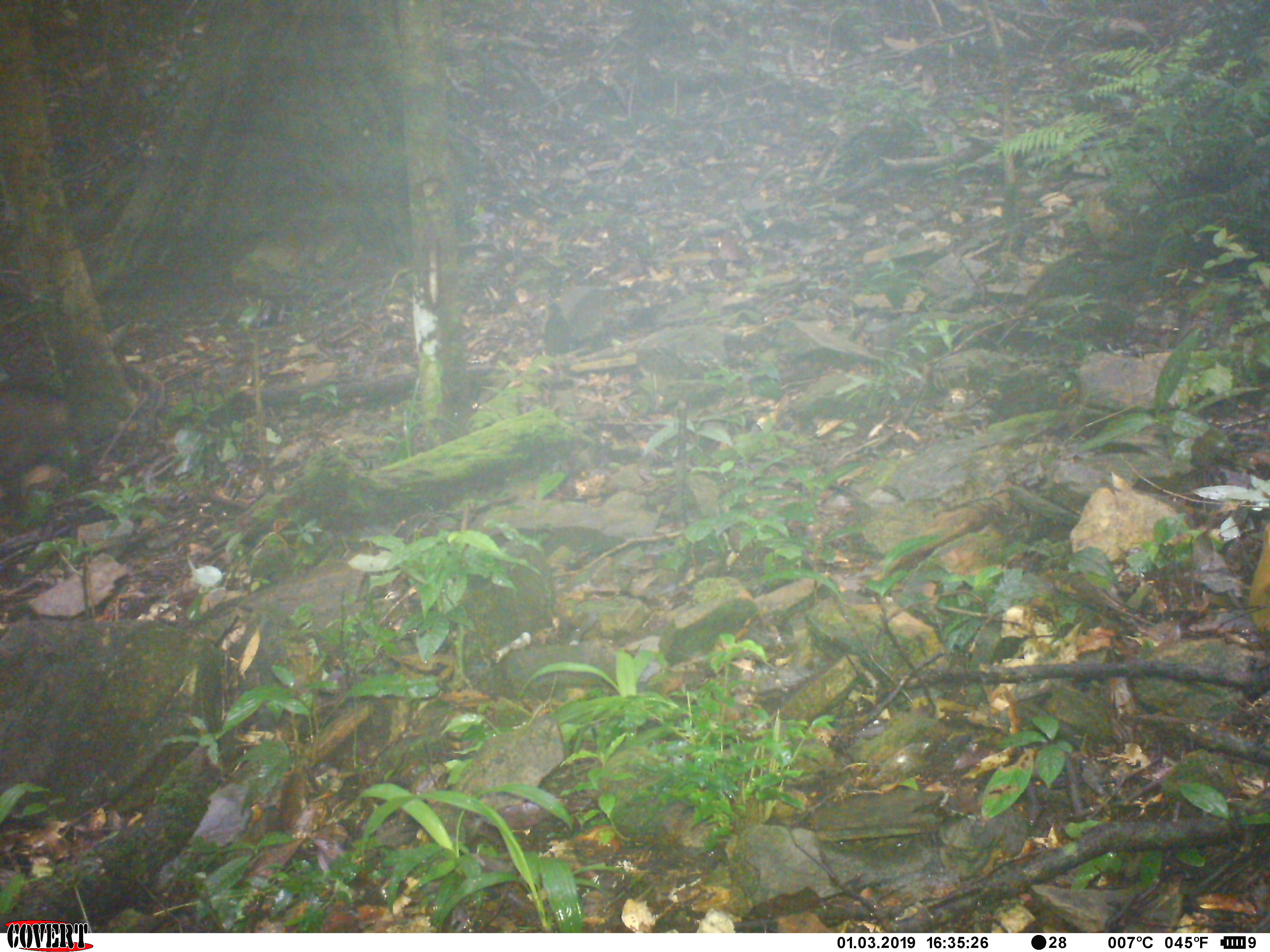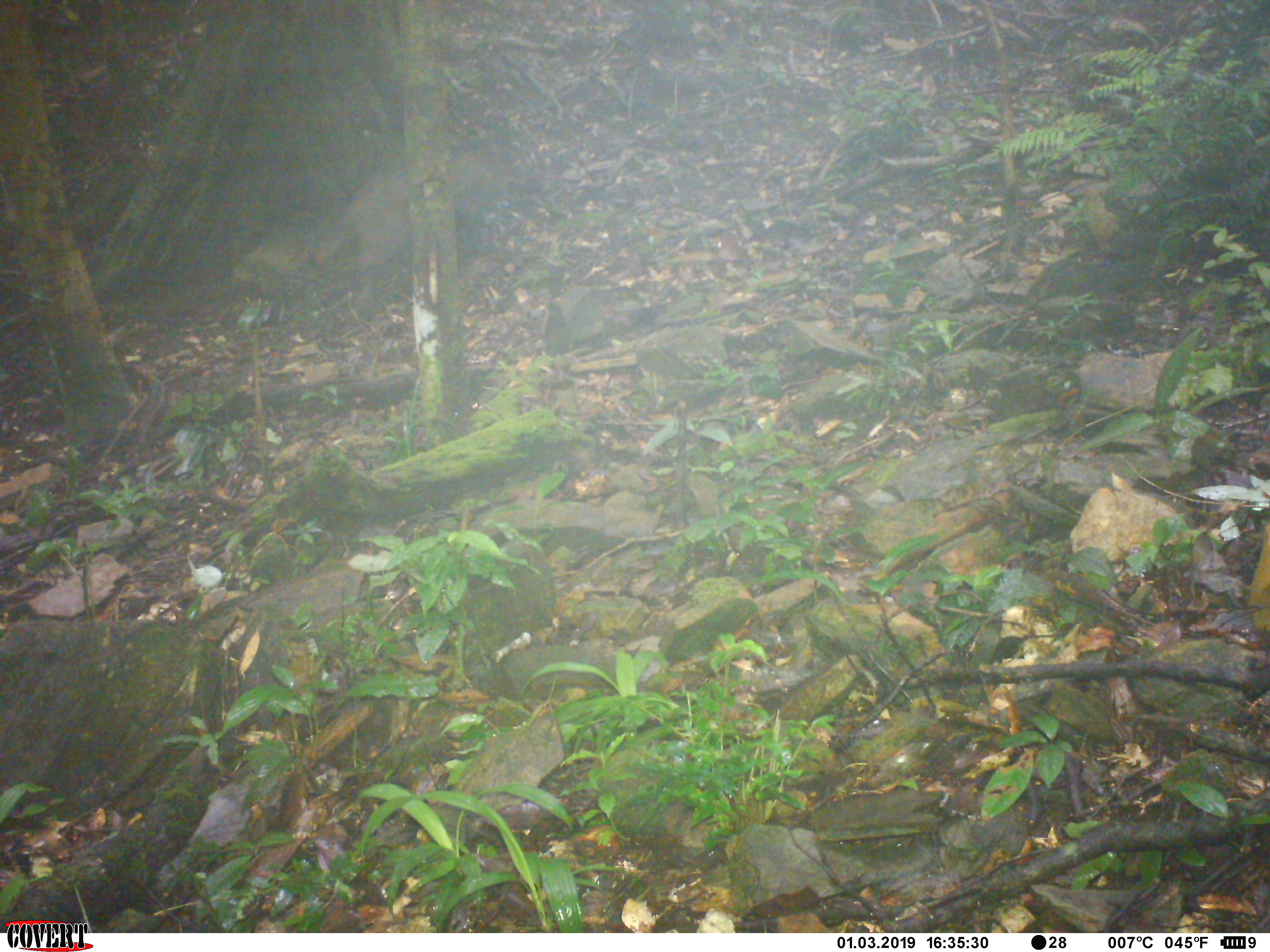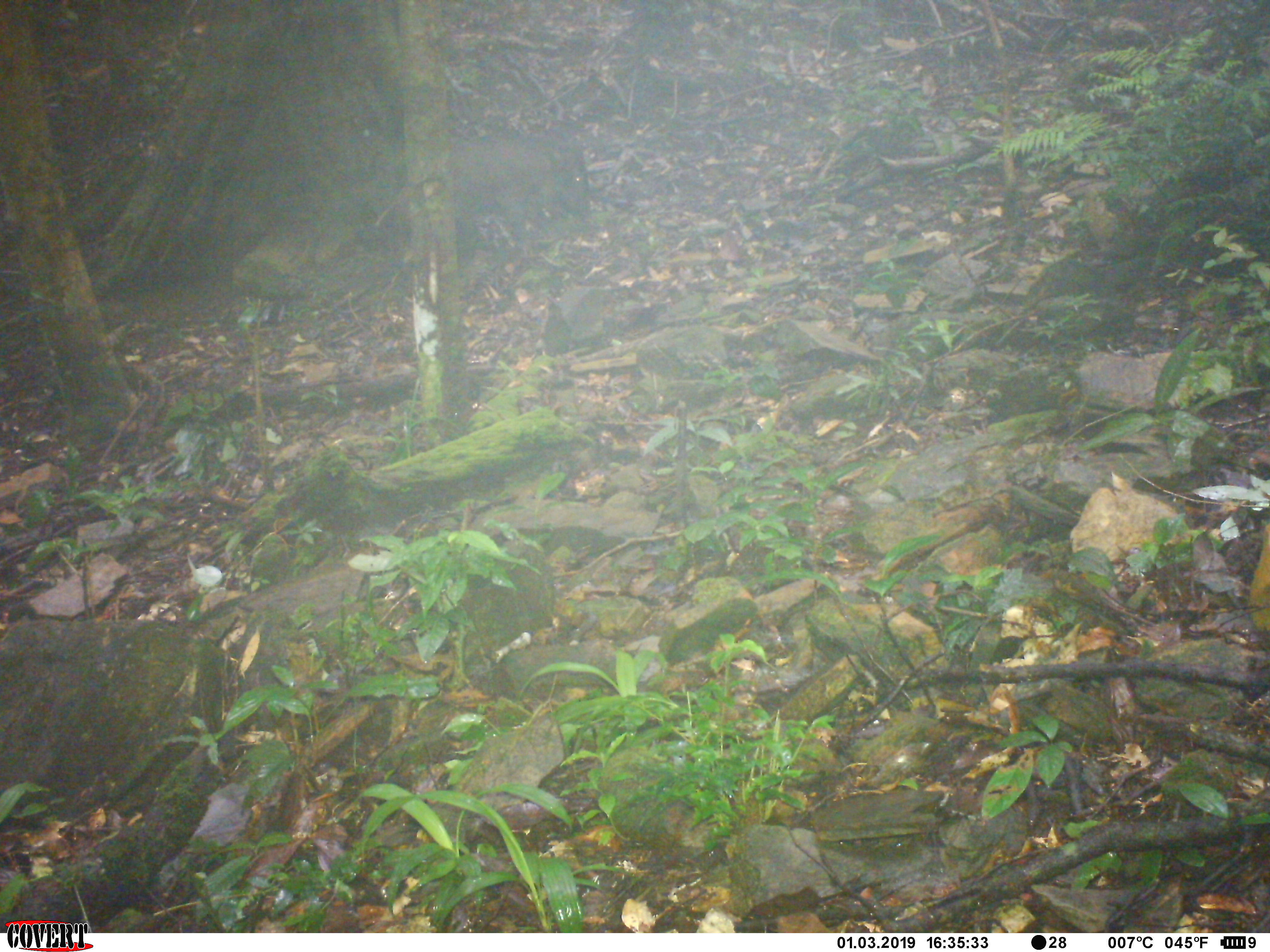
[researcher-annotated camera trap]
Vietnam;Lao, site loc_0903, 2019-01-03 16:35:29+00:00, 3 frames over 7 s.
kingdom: Animalia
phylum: Chordata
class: Mammalia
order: Artiodactyla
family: Suidae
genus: Sus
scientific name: Sus scrofa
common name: eurasian wild pig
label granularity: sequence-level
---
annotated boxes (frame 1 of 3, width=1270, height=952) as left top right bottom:
eurasian wild pig: 0 378 70 541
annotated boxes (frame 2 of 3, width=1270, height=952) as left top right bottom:
eurasian wild pig: 319 147 497 321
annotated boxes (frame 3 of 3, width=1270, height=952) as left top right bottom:
eurasian wild pig: 374 132 588 263